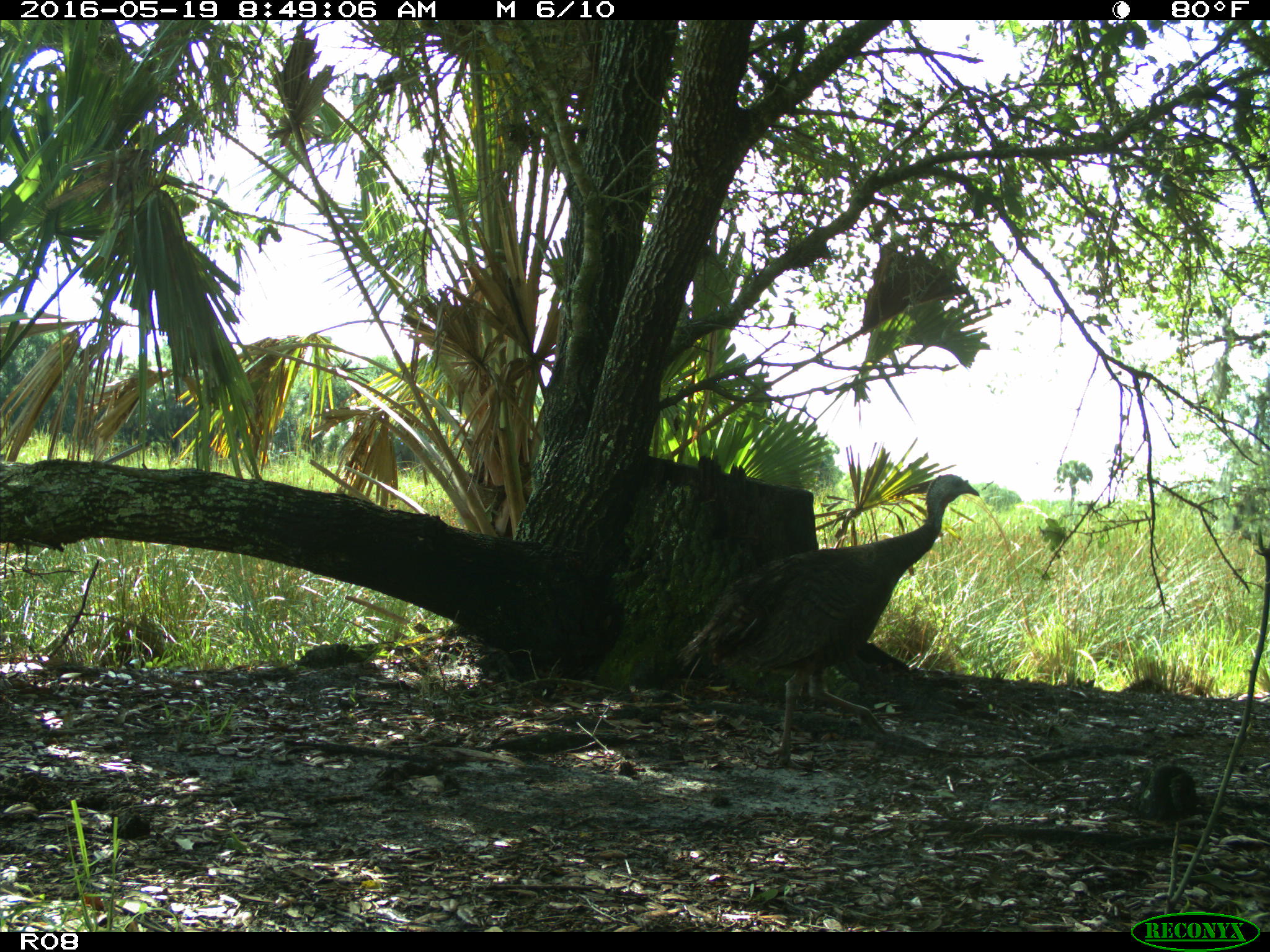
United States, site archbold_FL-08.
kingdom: Animalia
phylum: Chordata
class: Aves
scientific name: Aves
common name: birds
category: unidentified bird